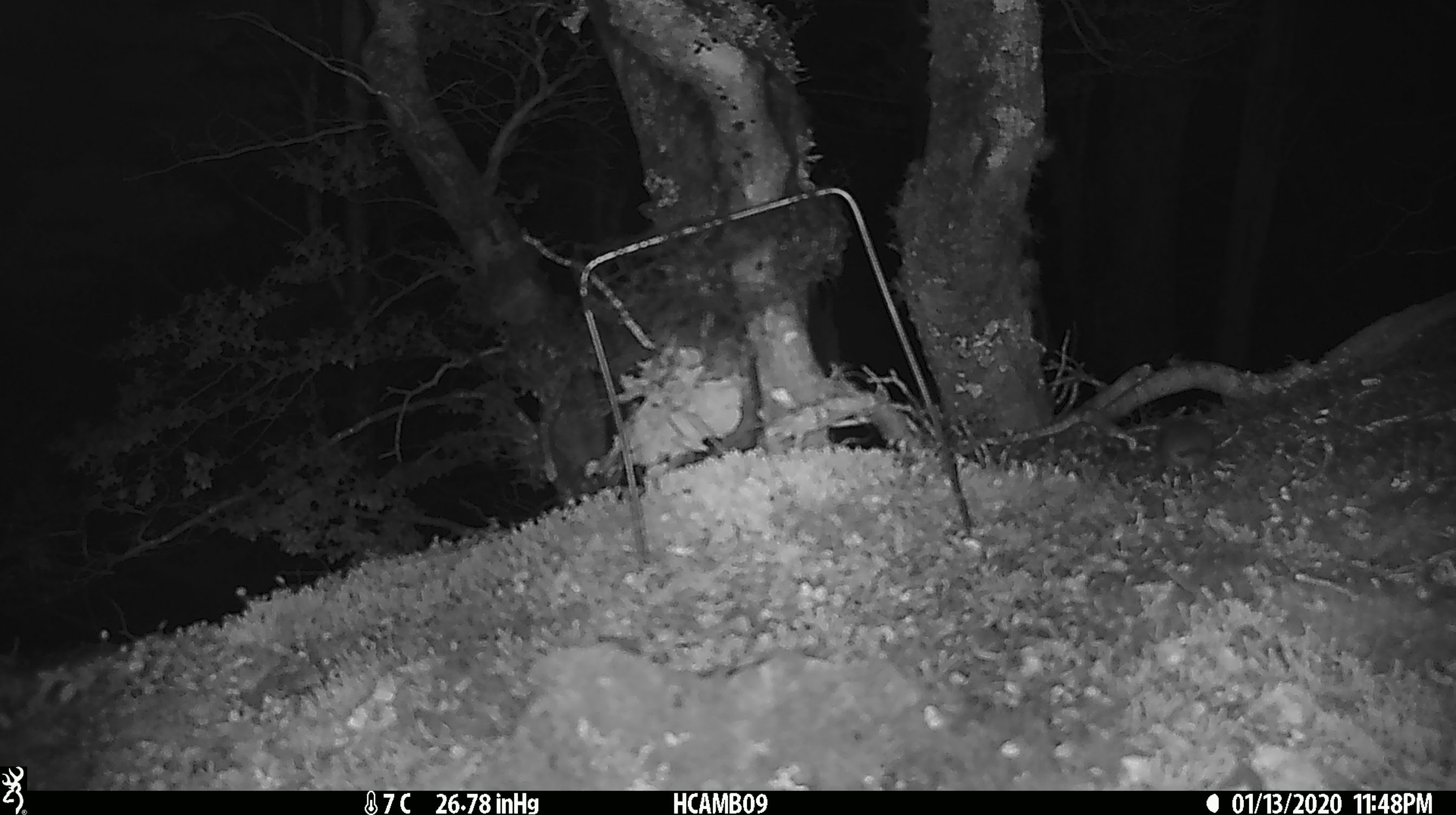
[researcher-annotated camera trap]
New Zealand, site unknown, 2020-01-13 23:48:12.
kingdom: Animalia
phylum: Chordata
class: Mammalia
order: Rodentia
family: Muridae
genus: Mus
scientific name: Mus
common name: mouse